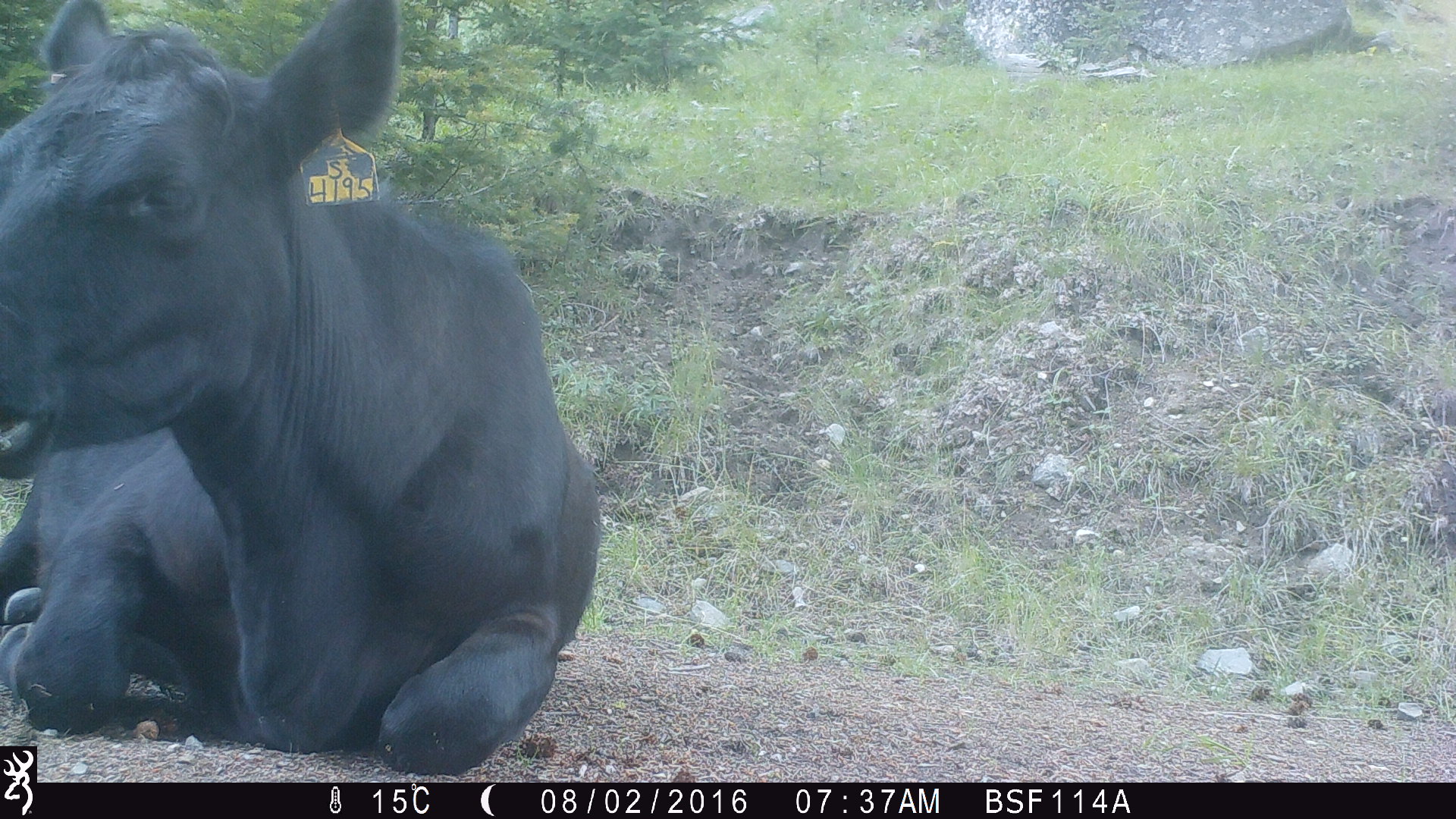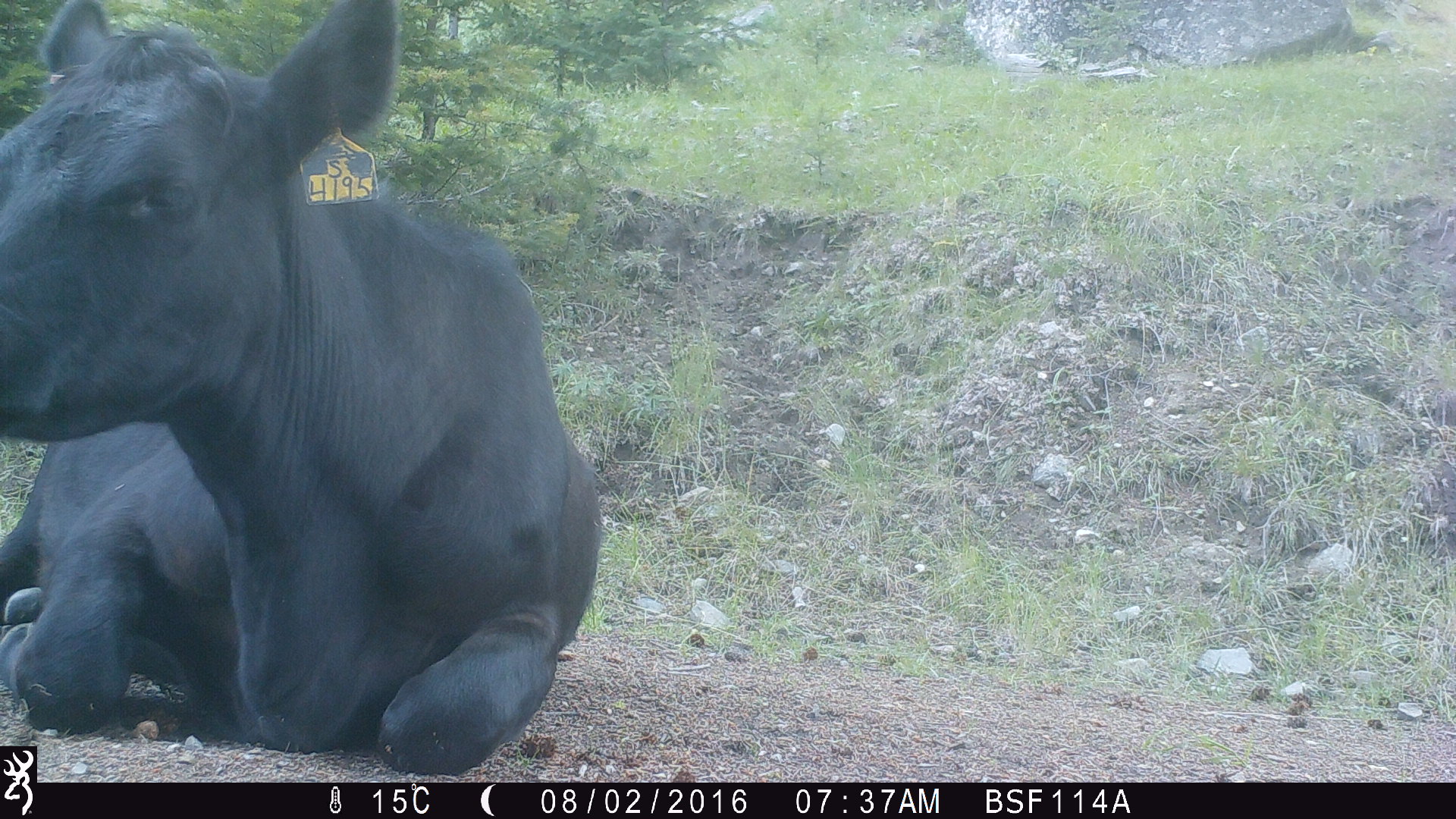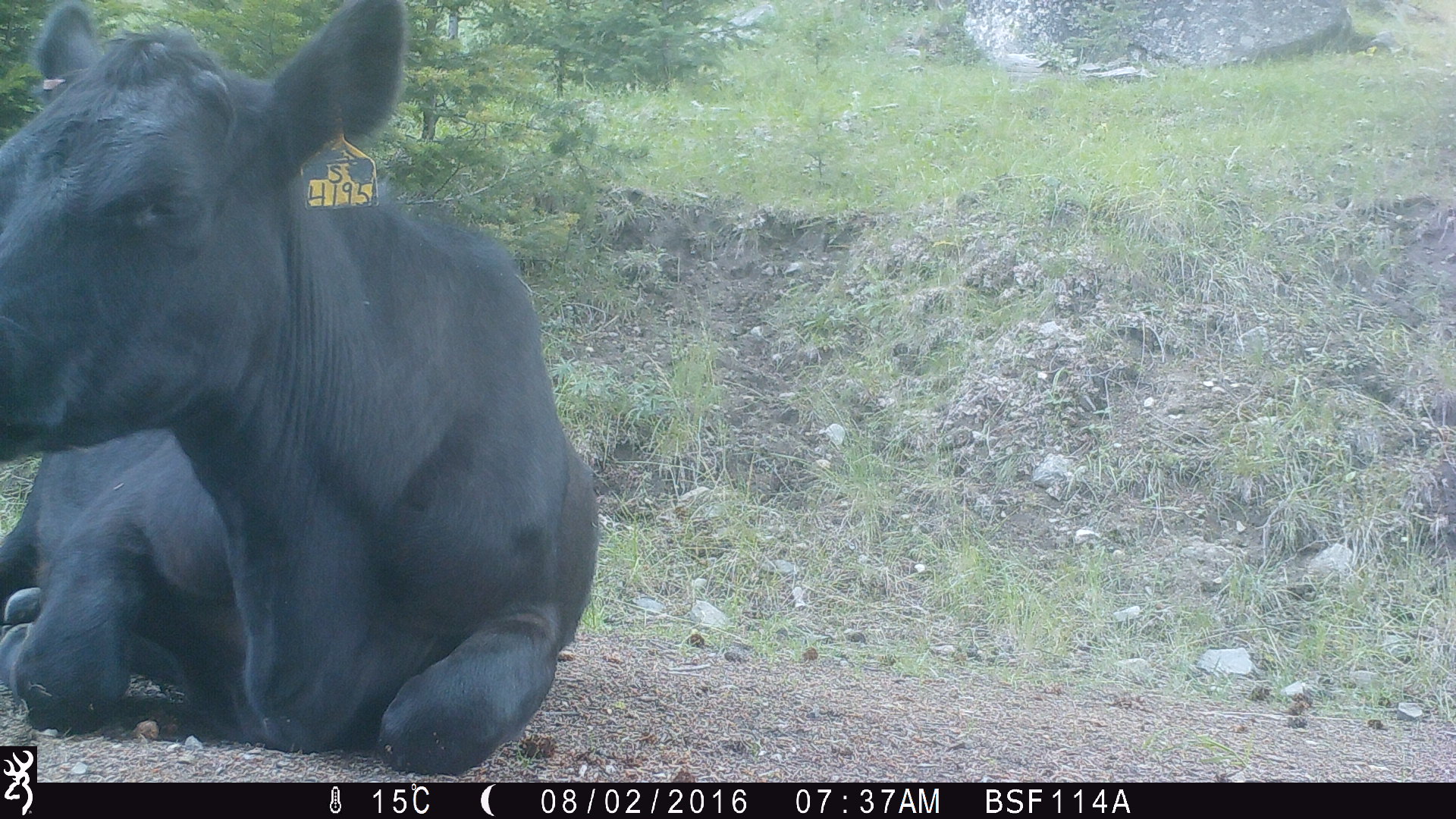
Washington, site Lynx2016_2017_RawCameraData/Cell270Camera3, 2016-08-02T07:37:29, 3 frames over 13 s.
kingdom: Animalia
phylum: Chordata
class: Mammalia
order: Artiodactyla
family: Bovidae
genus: Bos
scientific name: Bos taurus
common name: domestic cattle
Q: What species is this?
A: Domestic cattle (Bos taurus).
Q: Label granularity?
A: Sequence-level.